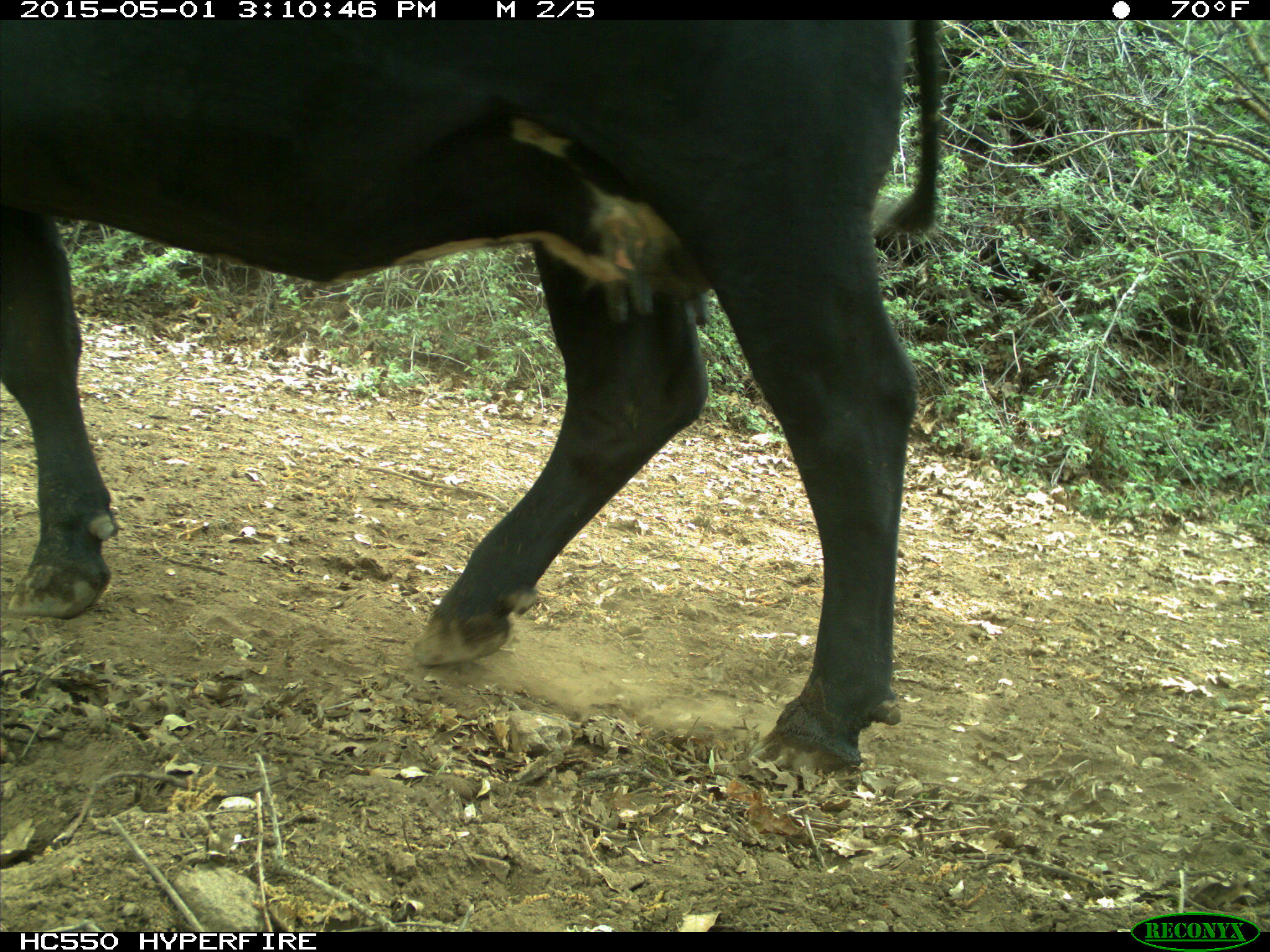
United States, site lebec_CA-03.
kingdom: Animalia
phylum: Chordata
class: Mammalia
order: Artiodactyla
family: Bovidae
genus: Bos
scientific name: Bos taurus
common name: domestic cow